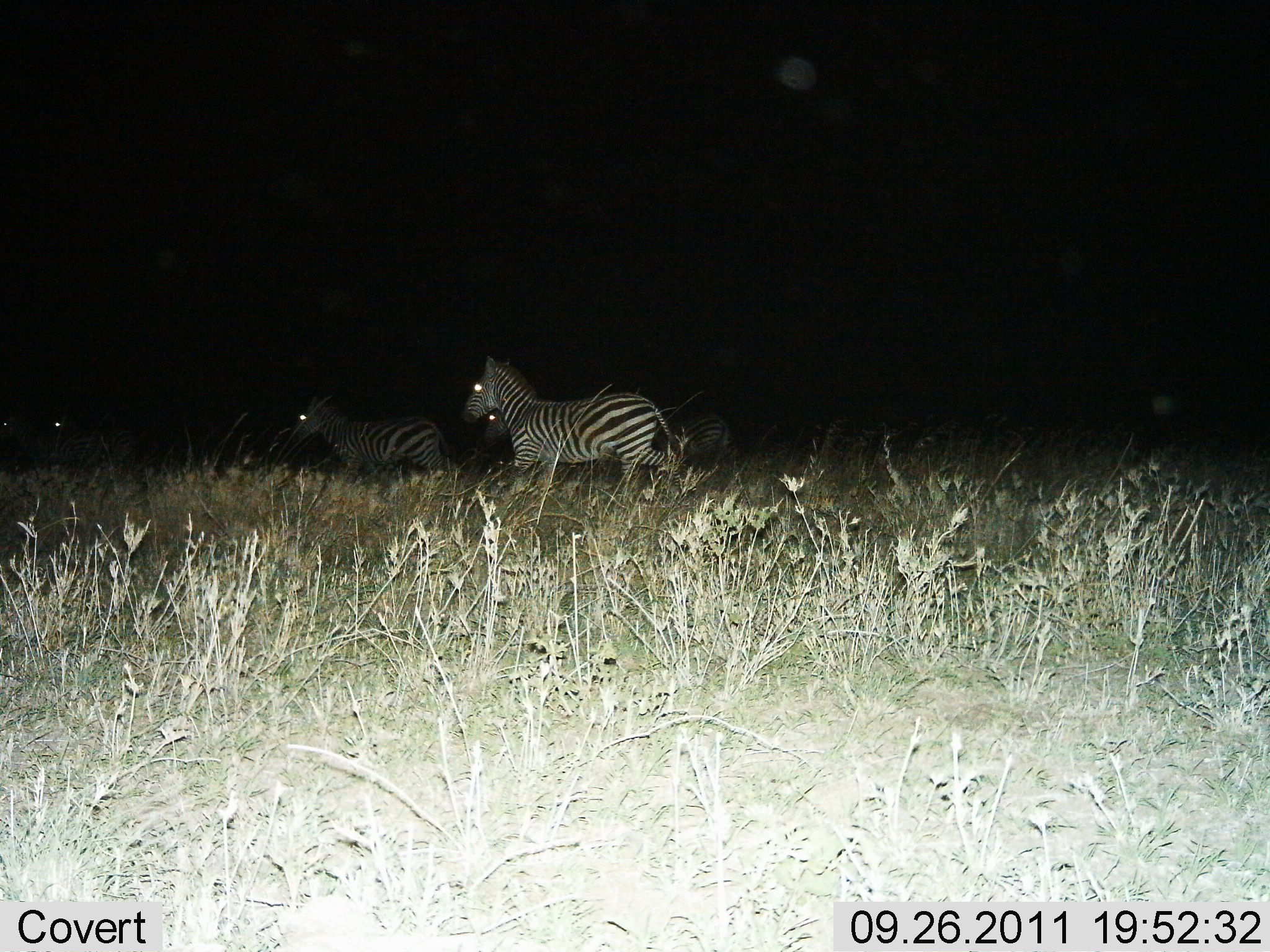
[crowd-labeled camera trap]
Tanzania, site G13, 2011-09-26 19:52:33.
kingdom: Animalia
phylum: Chordata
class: Mammalia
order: Perissodactyla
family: Equidae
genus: Equus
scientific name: Equus quagga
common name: plains zebra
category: zebra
Zebra (plains zebra) (Equus quagga), count 3. Behavior (volunteer vote fractions): standing 10%, resting 0%, moving 90%, interacting 10%. Young present (vote fraction): 10%. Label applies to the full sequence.